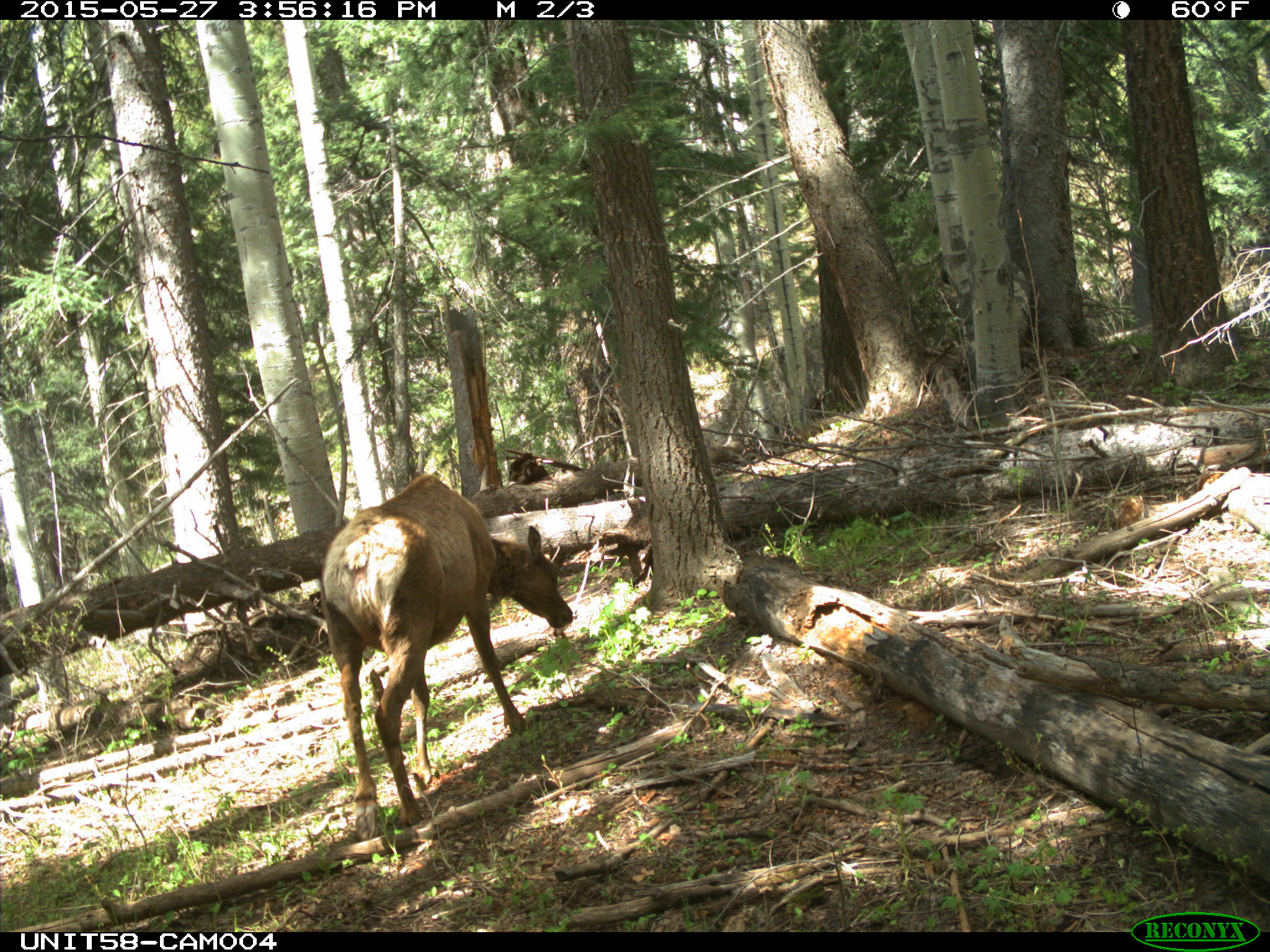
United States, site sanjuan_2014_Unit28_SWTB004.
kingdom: Animalia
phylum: Chordata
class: Mammalia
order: Artiodactyla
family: Cervidae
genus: Cervus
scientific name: Cervus elaphus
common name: red deer